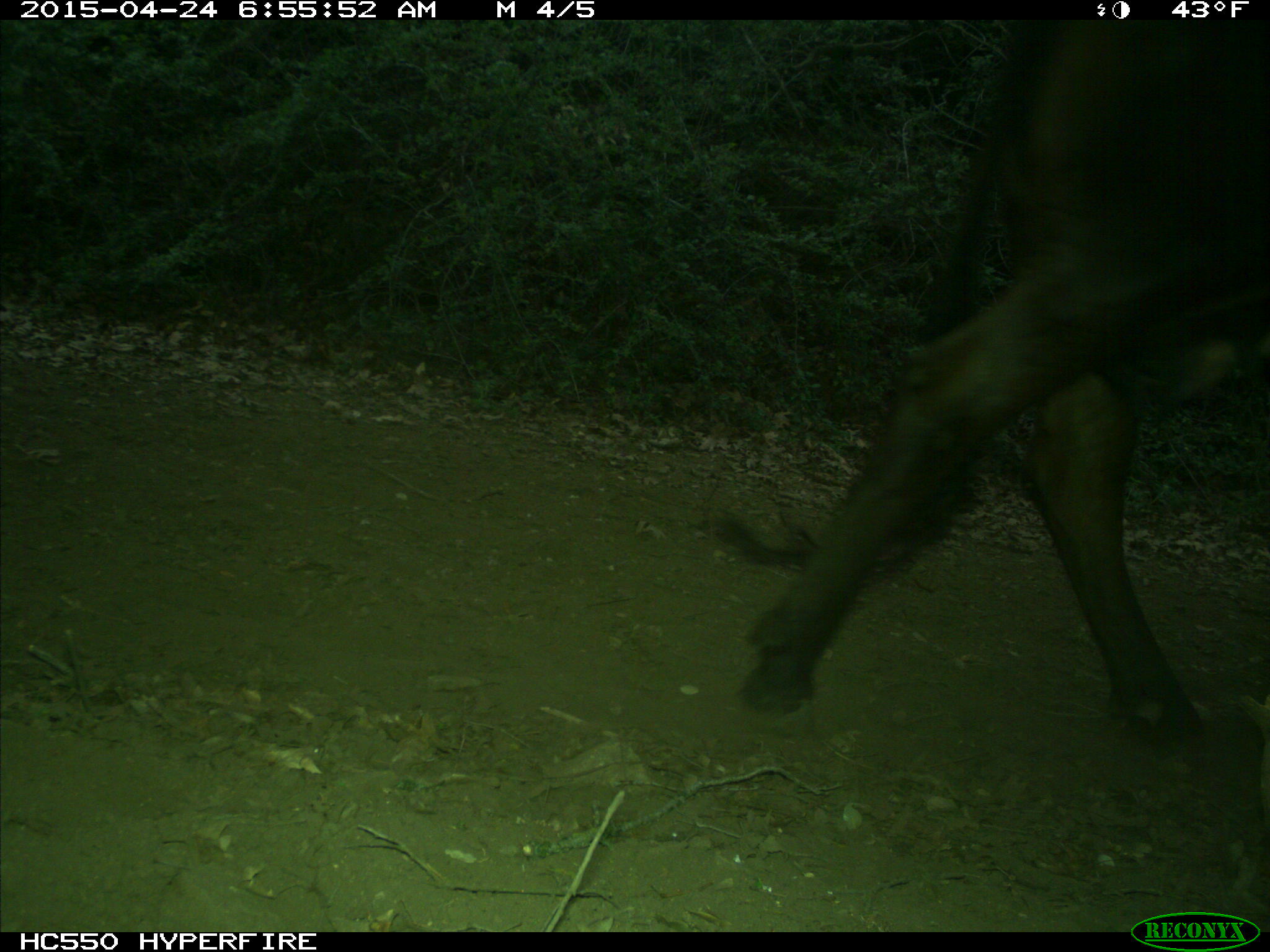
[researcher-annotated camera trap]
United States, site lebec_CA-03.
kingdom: Animalia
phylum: Chordata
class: Mammalia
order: Artiodactyla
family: Bovidae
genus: Bos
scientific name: Bos taurus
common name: domestic cow